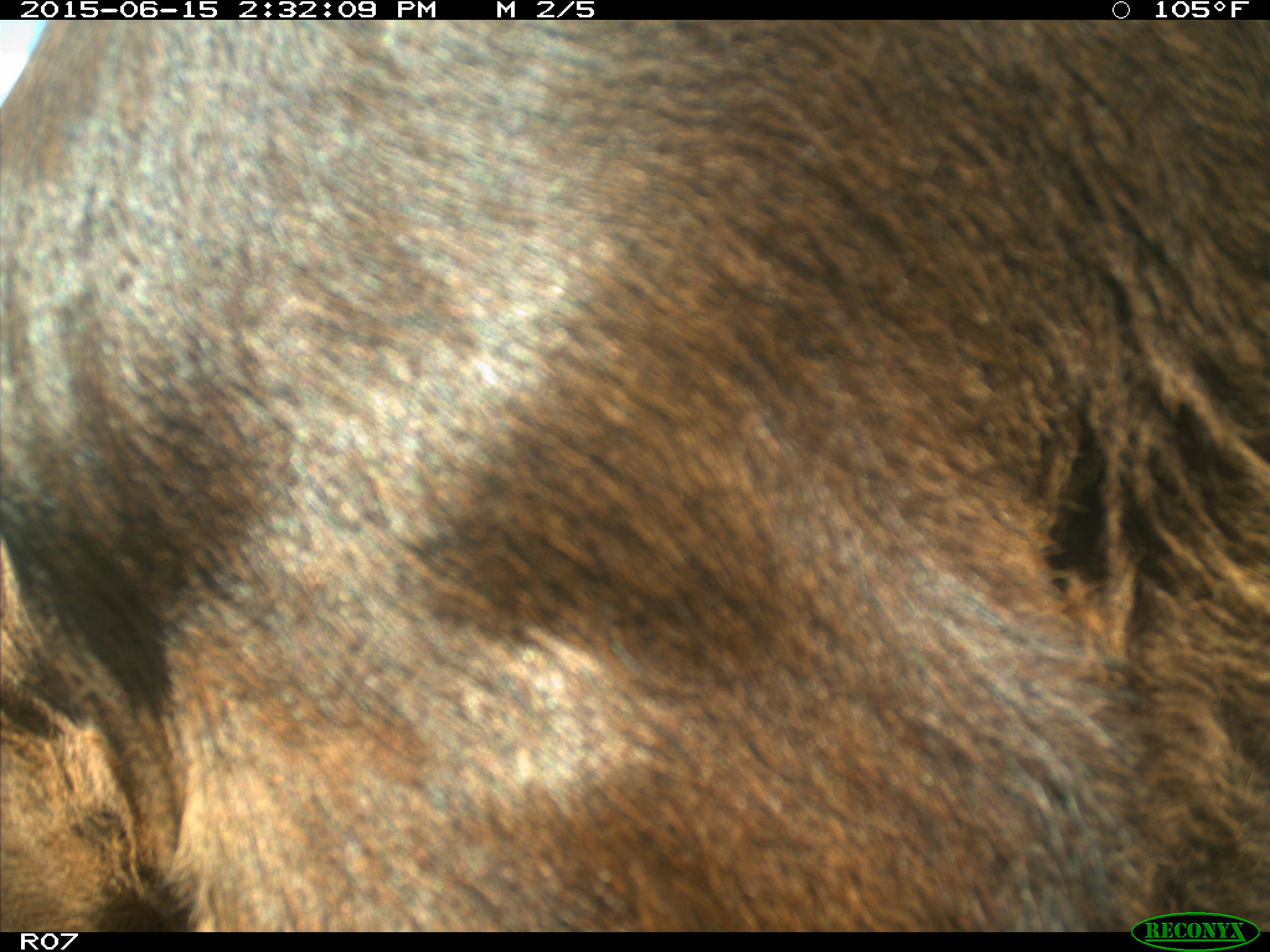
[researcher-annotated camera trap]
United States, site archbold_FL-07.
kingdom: Animalia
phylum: Chordata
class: Mammalia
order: Artiodactyla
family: Bovidae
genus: Bos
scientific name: Bos taurus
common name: domestic cow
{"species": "Bos taurus (domestic cow)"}